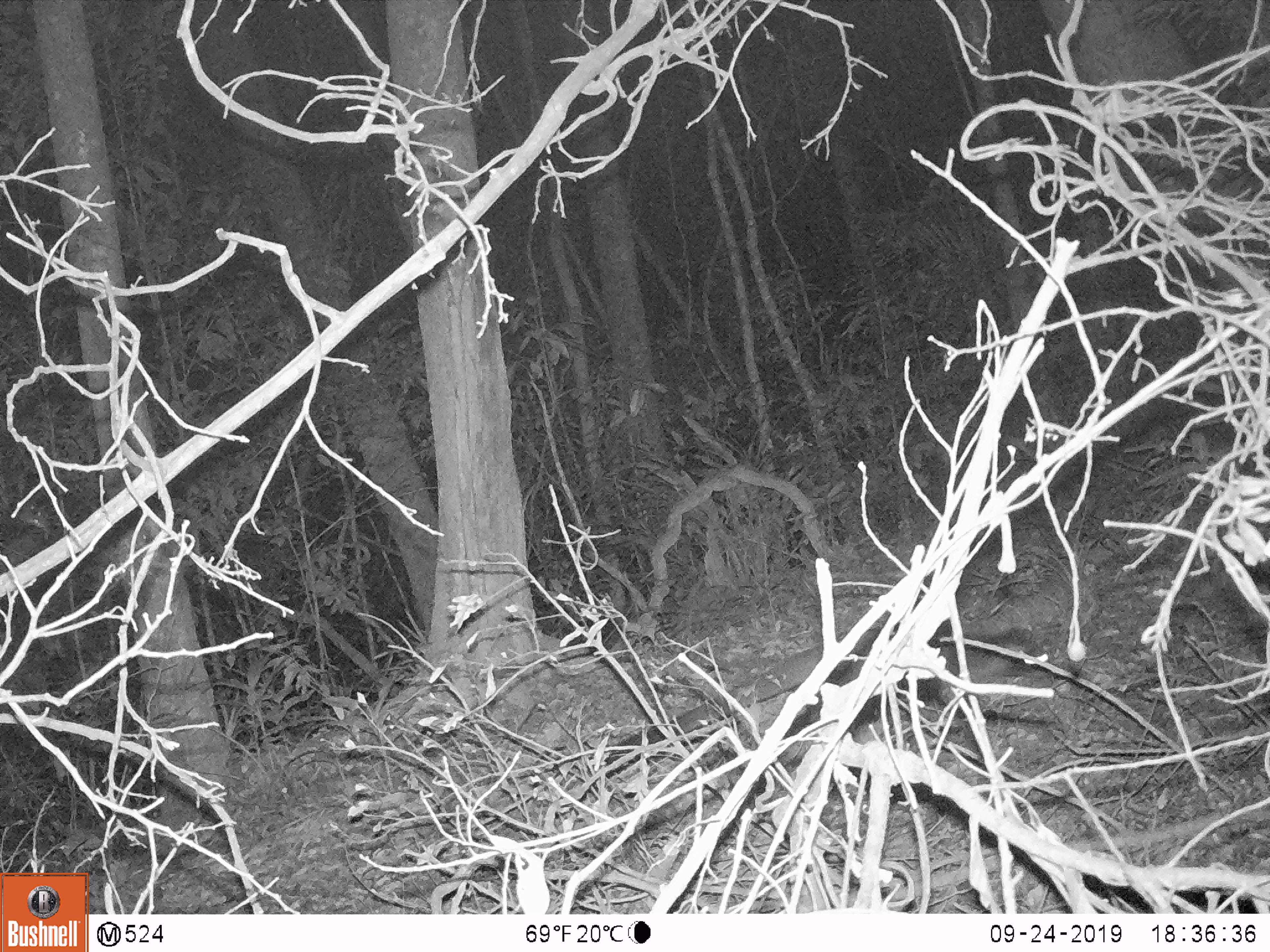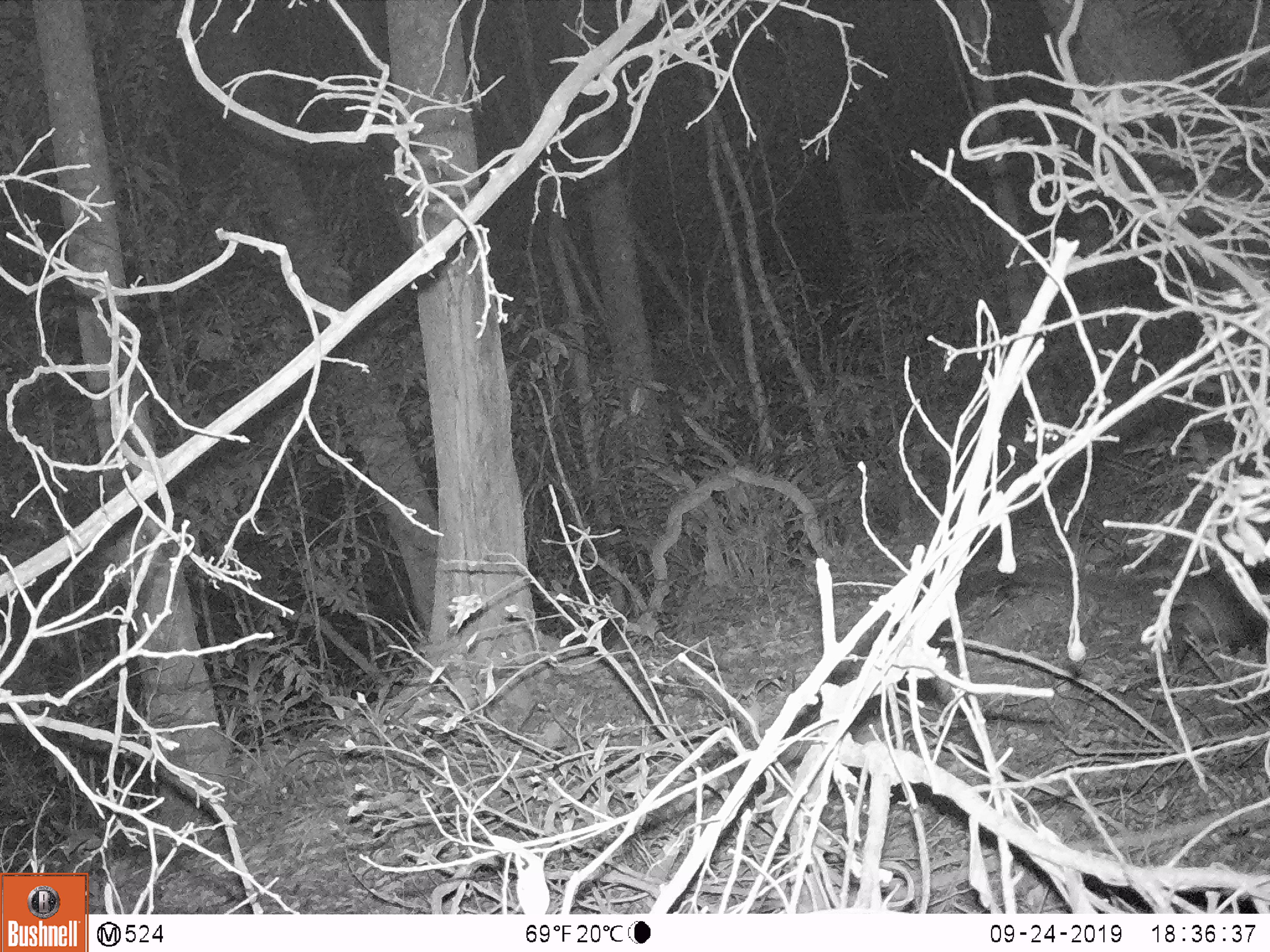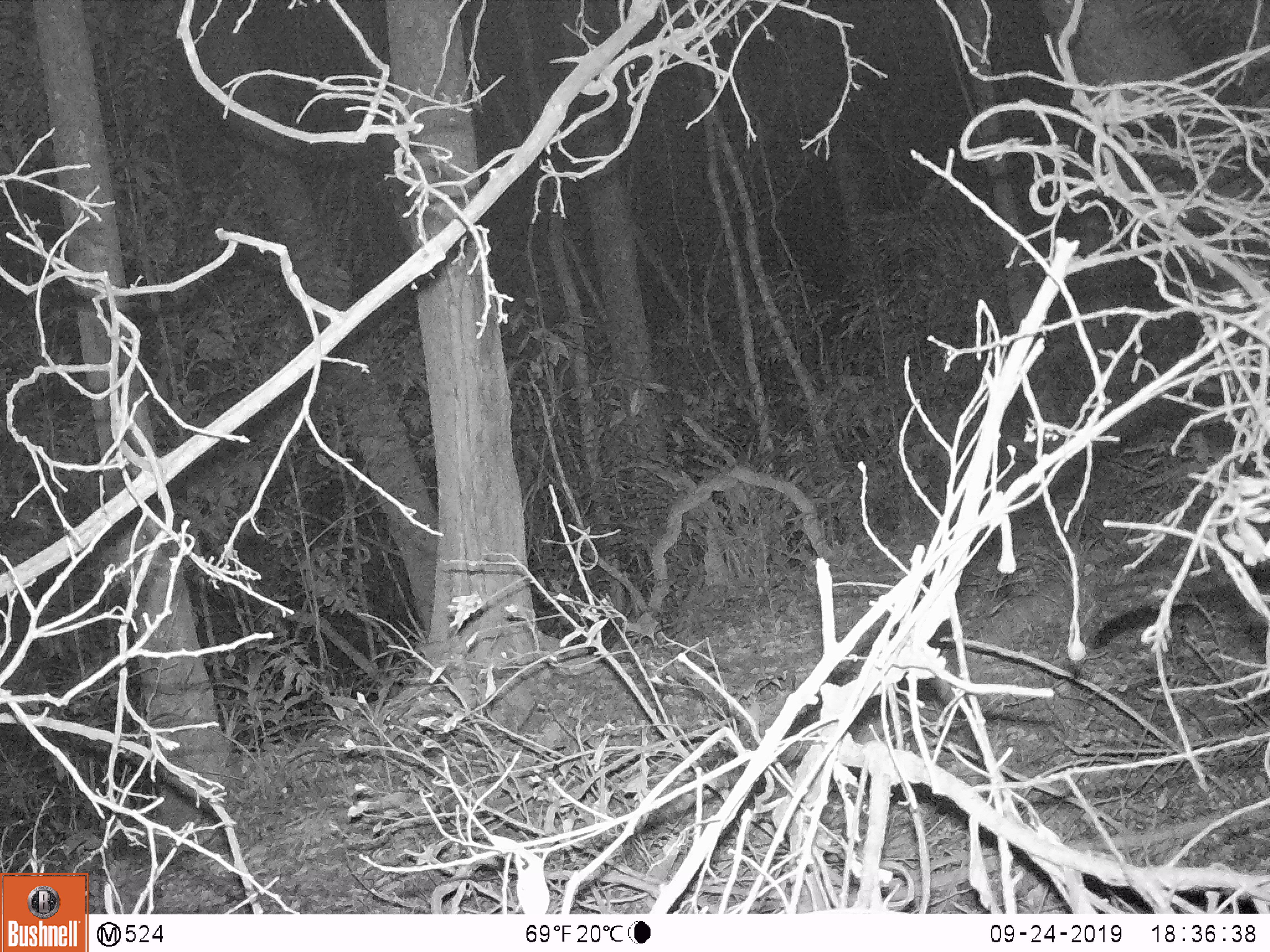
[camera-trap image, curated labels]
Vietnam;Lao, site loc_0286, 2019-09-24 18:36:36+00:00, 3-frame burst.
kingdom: Animalia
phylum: Chordata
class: Mammalia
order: Carnivora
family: Viverridae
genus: Paguma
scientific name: Paguma larvata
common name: masked palm civet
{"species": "masked palm civet (Paguma larvata)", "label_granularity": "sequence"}